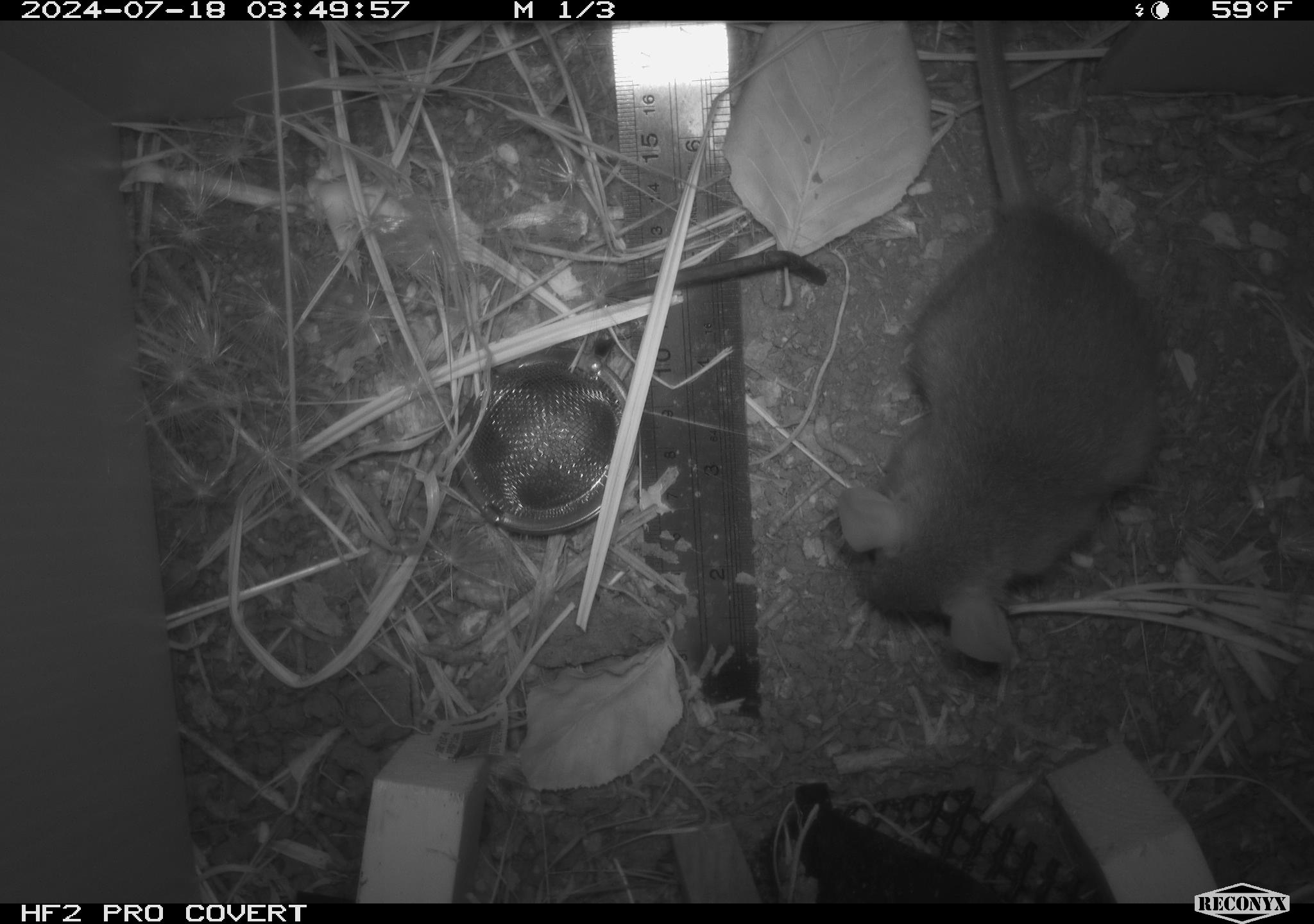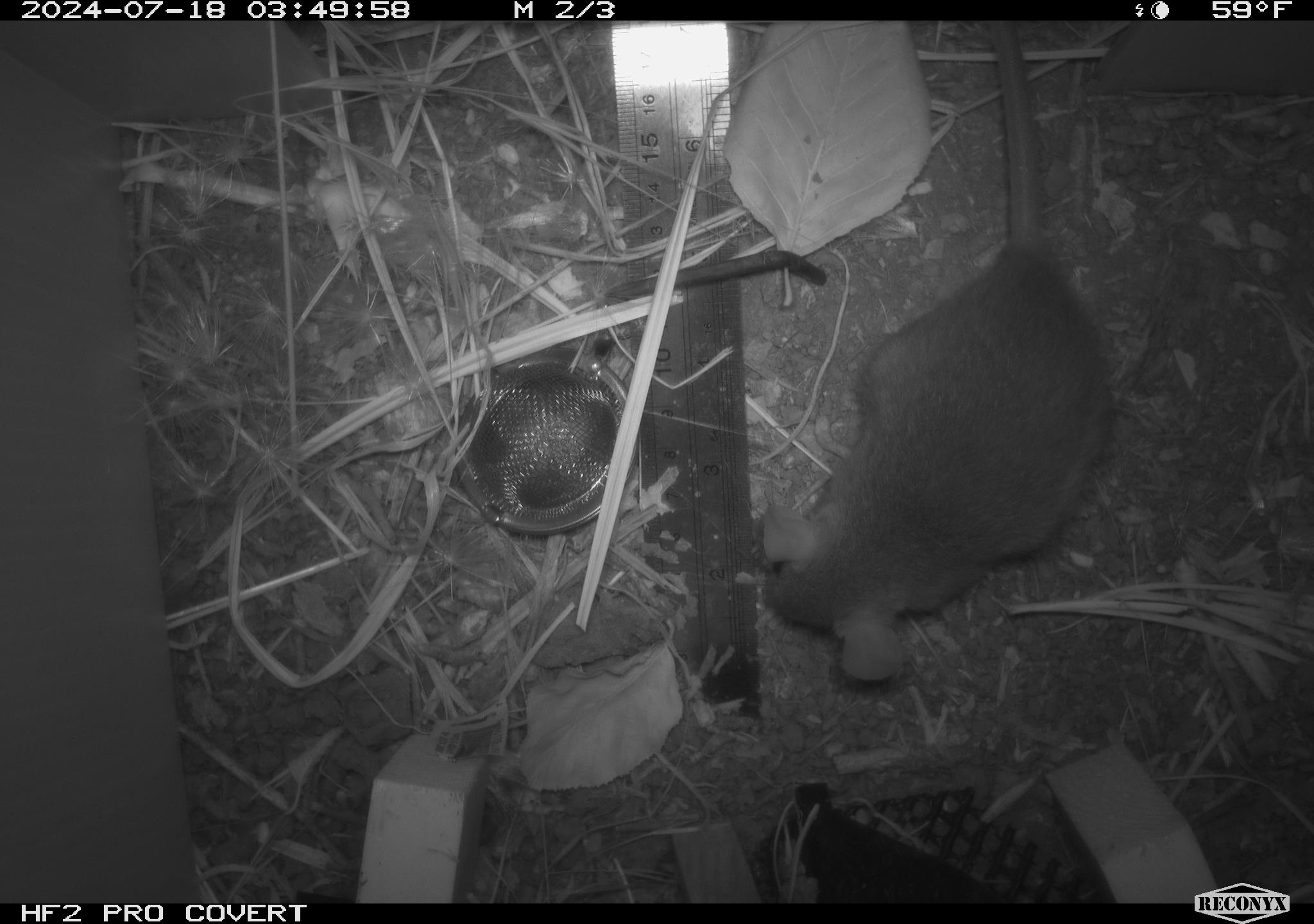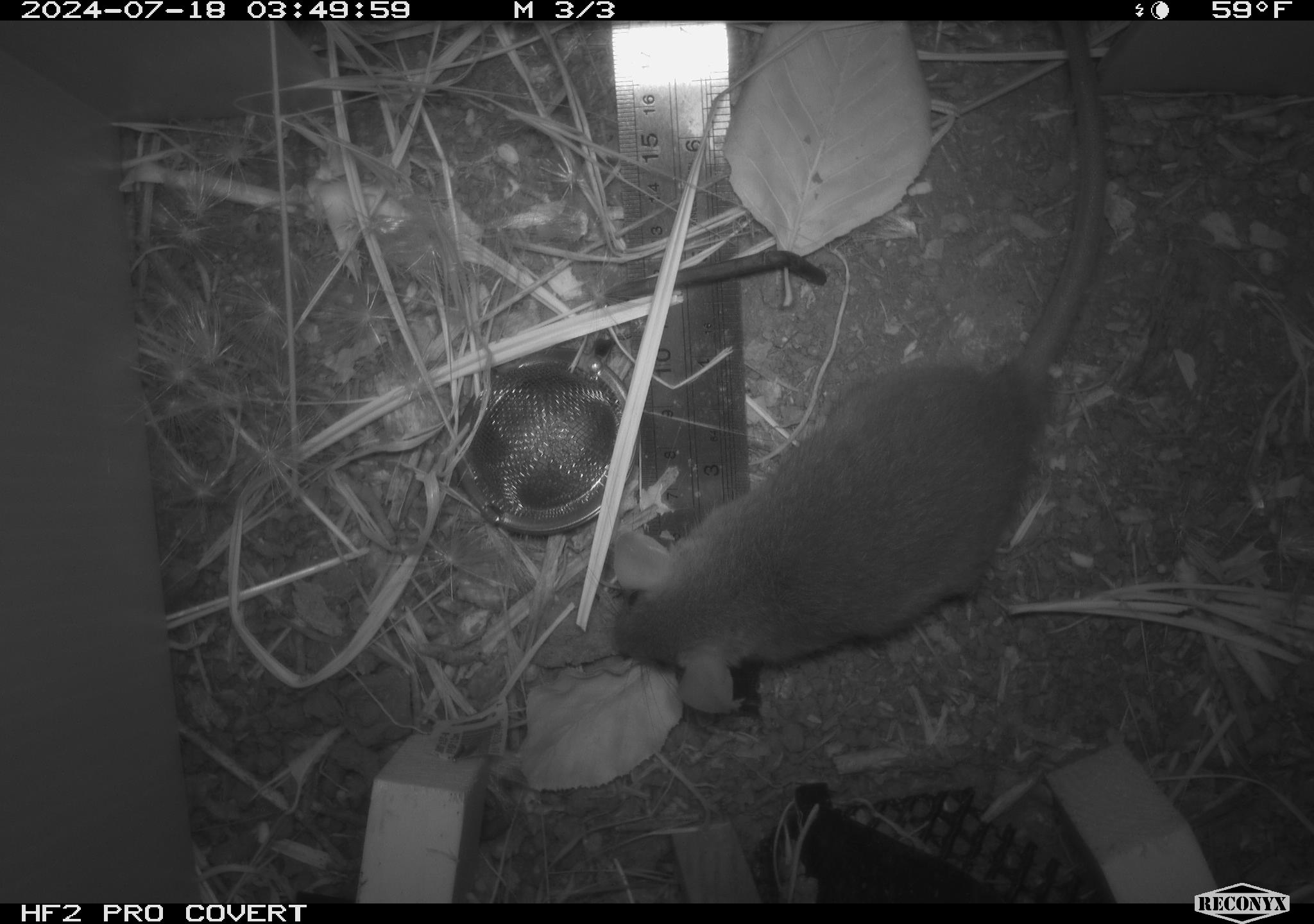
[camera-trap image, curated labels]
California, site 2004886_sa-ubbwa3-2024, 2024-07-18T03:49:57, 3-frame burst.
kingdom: Animalia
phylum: Chordata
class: Mammalia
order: Rodentia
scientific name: Rodentia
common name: mouse species